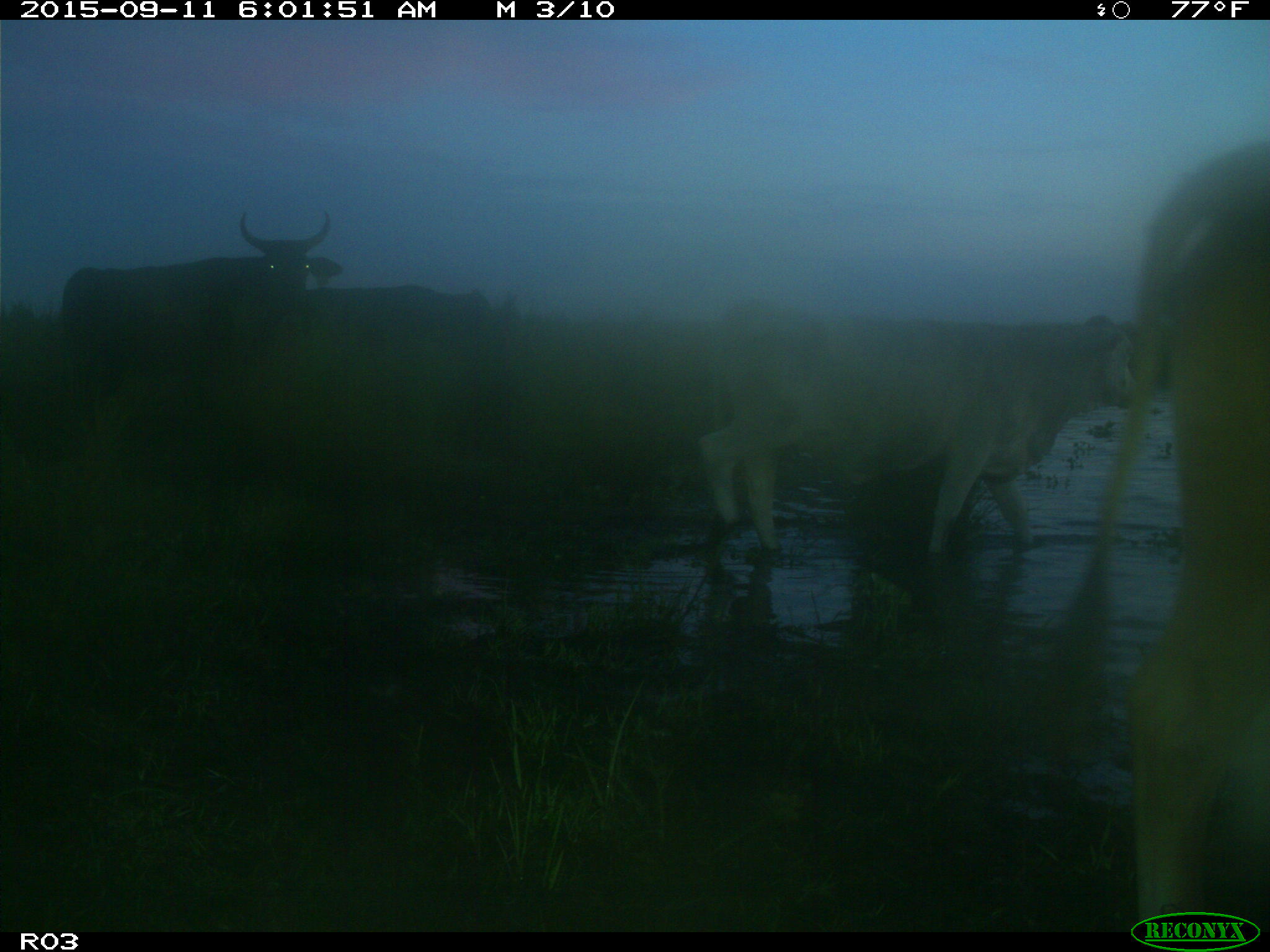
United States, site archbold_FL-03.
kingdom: Animalia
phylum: Chordata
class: Mammalia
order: Artiodactyla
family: Bovidae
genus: Bos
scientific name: Bos taurus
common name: domestic cow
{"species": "Bos taurus (domestic cow)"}